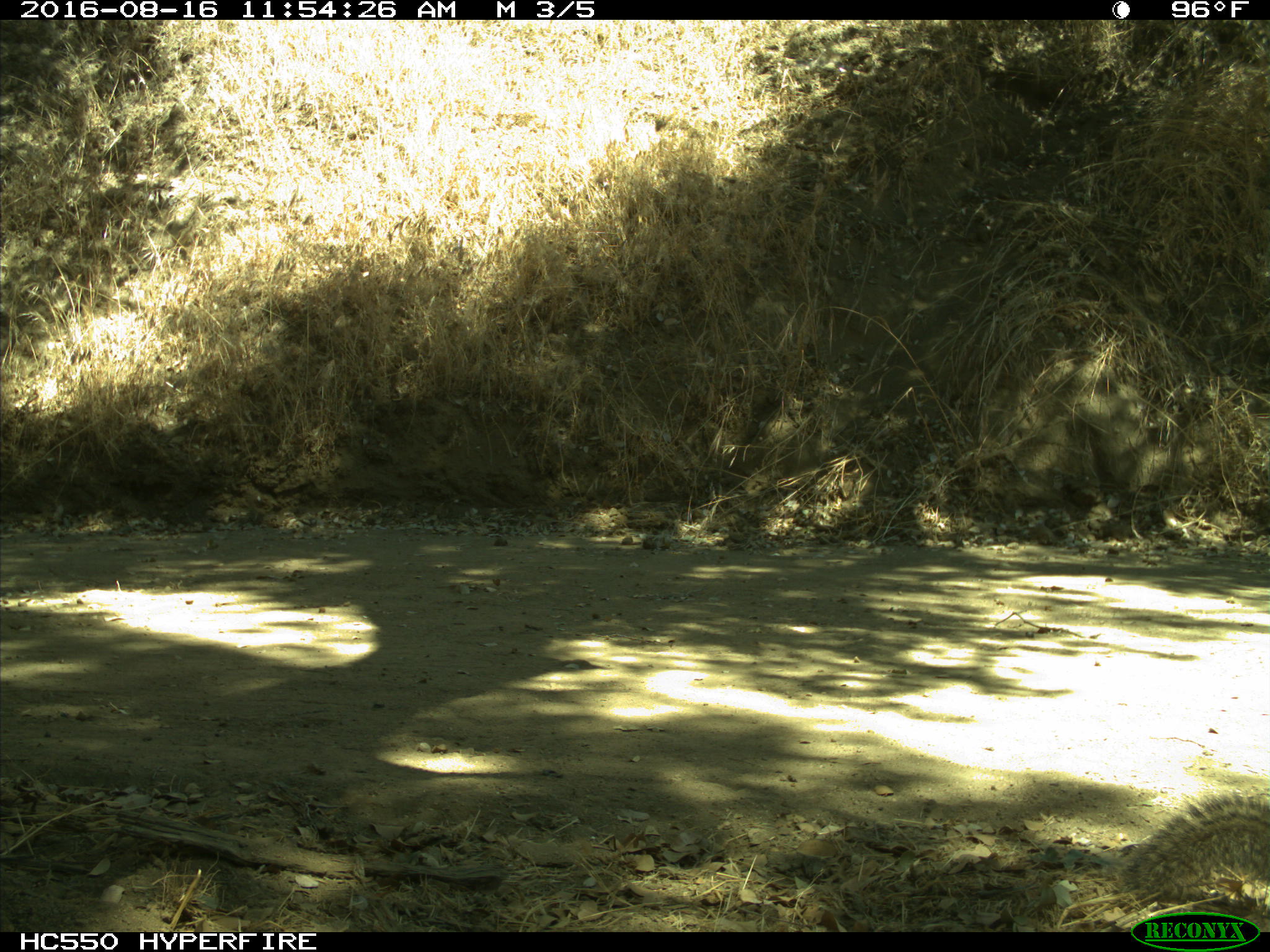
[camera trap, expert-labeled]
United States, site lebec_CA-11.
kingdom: Animalia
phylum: Chordata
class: Mammalia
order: Rodentia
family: Sciuridae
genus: Otospermophilus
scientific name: Otospermophilus beecheyi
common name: california ground squirrel